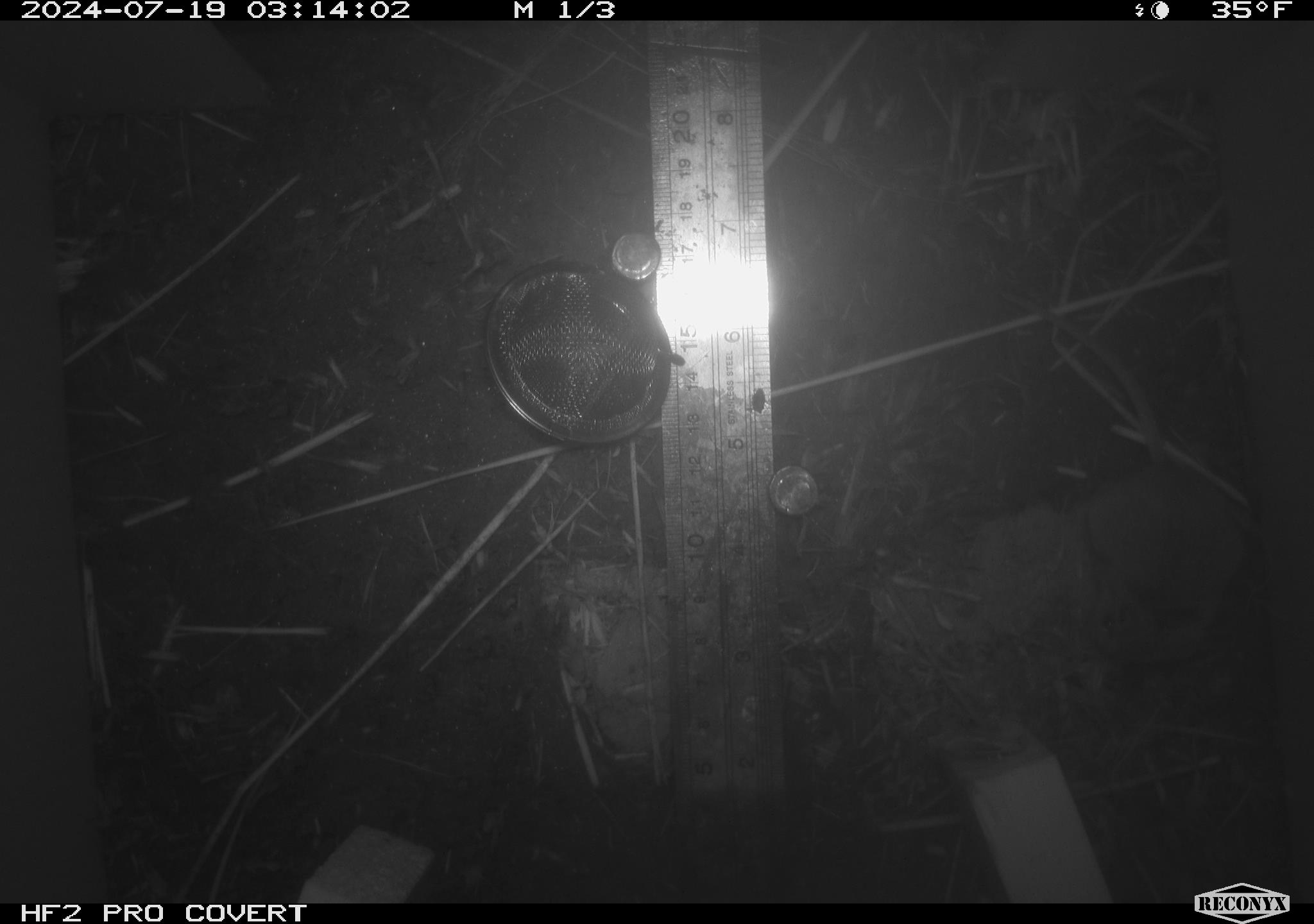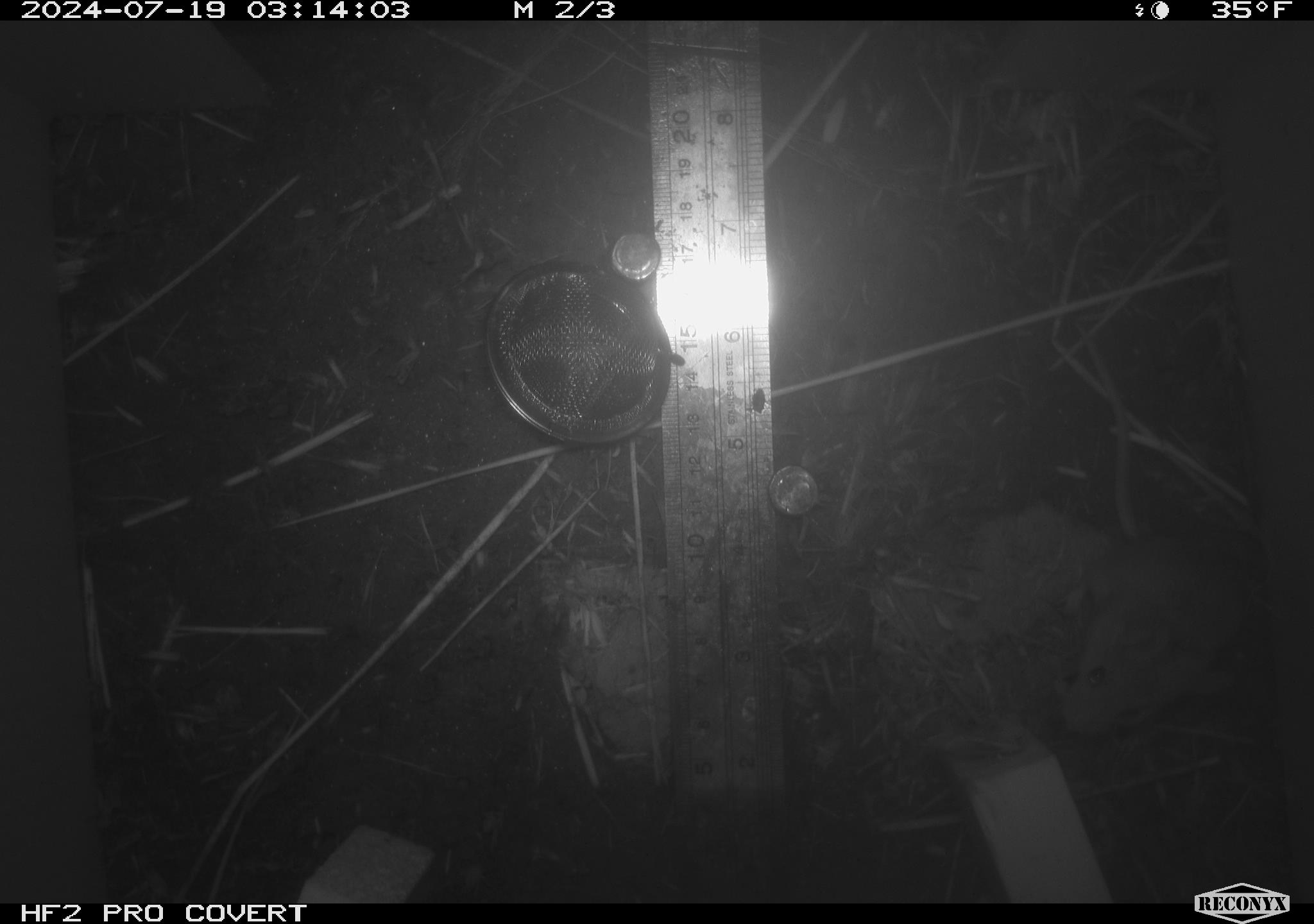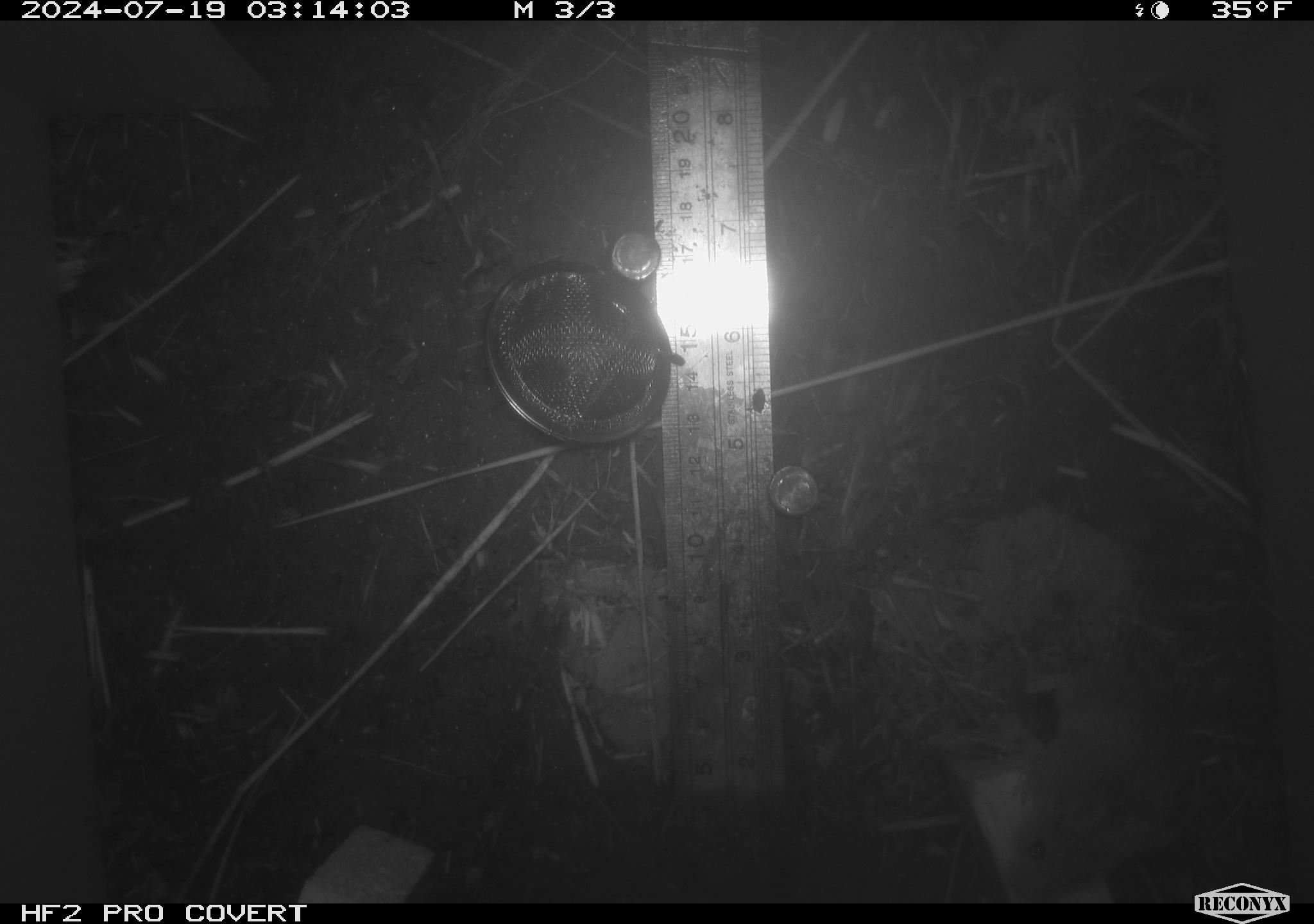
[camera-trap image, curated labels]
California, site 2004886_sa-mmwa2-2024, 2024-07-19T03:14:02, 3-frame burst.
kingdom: Animalia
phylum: Chordata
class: Mammalia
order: Rodentia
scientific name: Rodentia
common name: mouse species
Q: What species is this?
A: Mouse species (Rodentia).